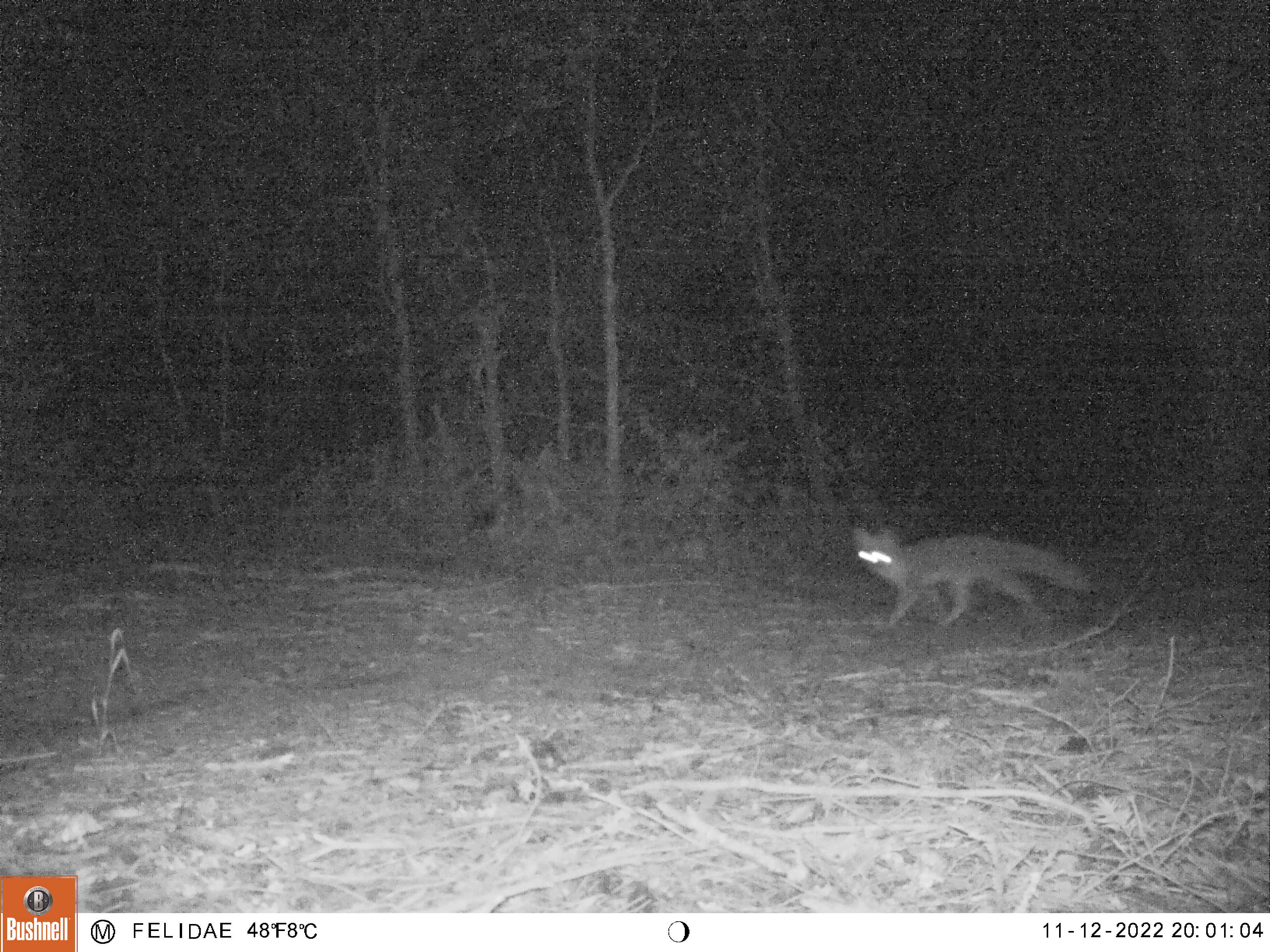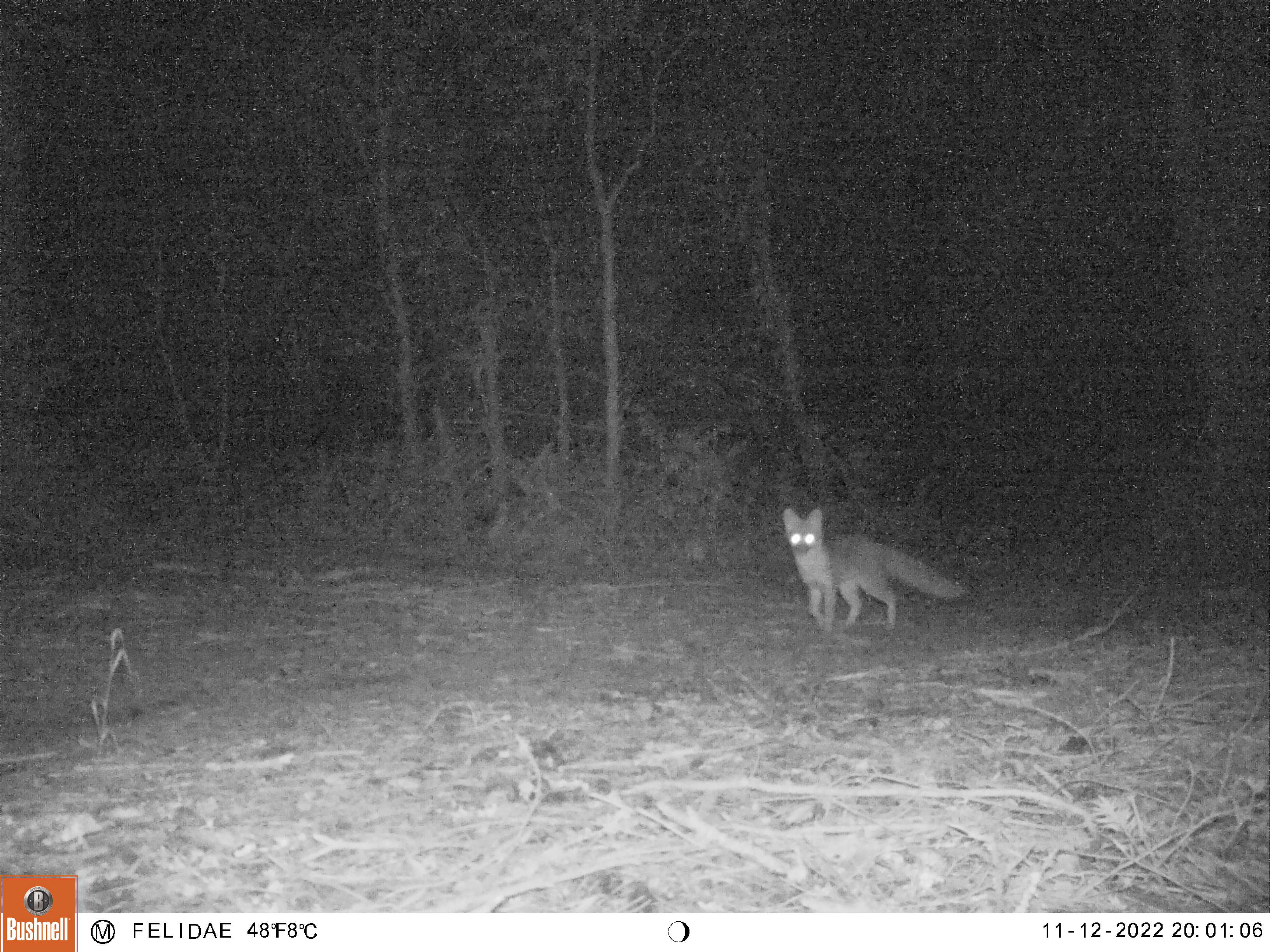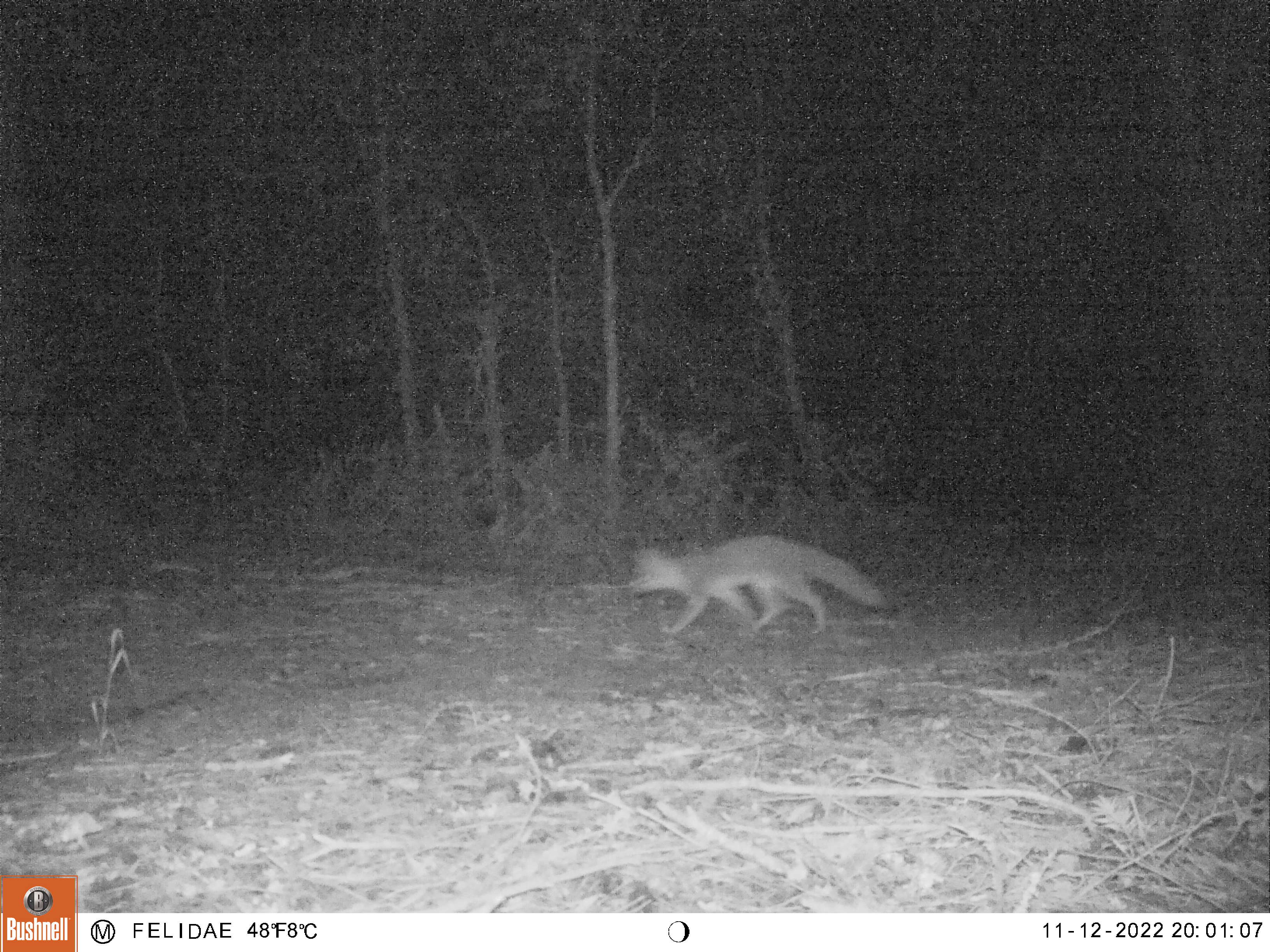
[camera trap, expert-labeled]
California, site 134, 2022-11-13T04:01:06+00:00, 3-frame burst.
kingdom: Animalia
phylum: Chordata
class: Mammalia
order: Carnivora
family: Canidae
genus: Urocyon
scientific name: Urocyon cinereoargenteus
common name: gray fox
Gray fox (Urocyon cinereoargenteus).